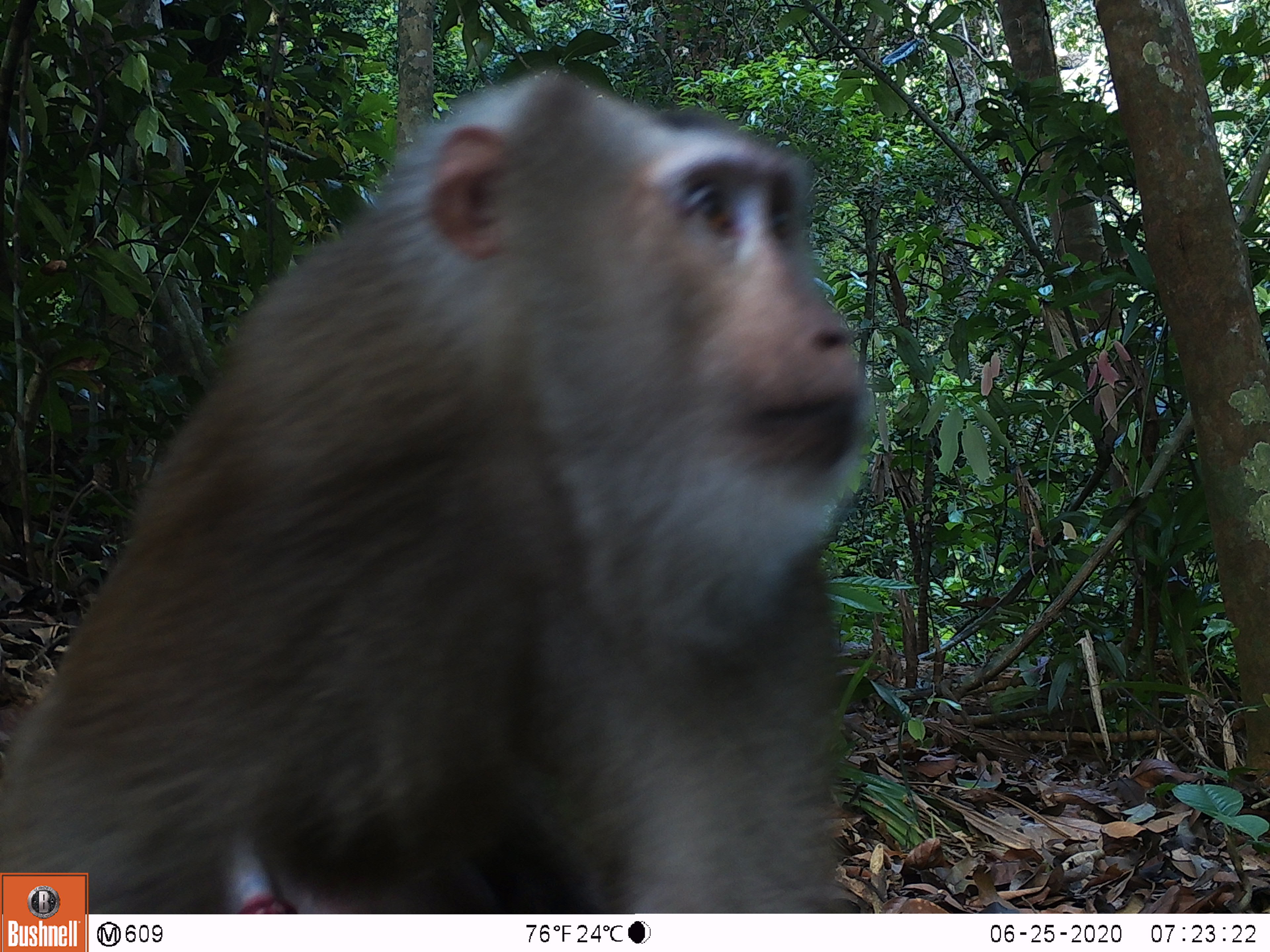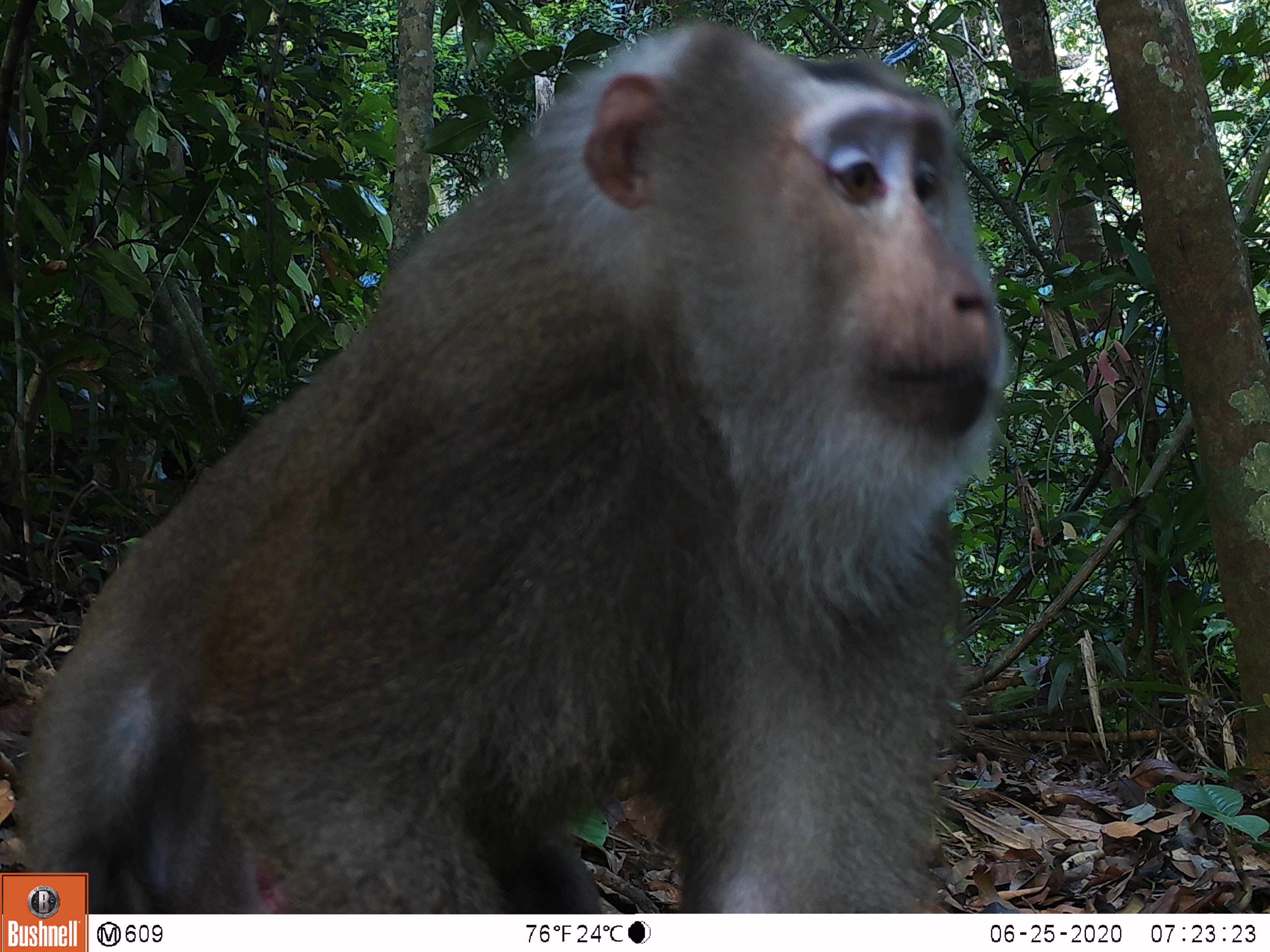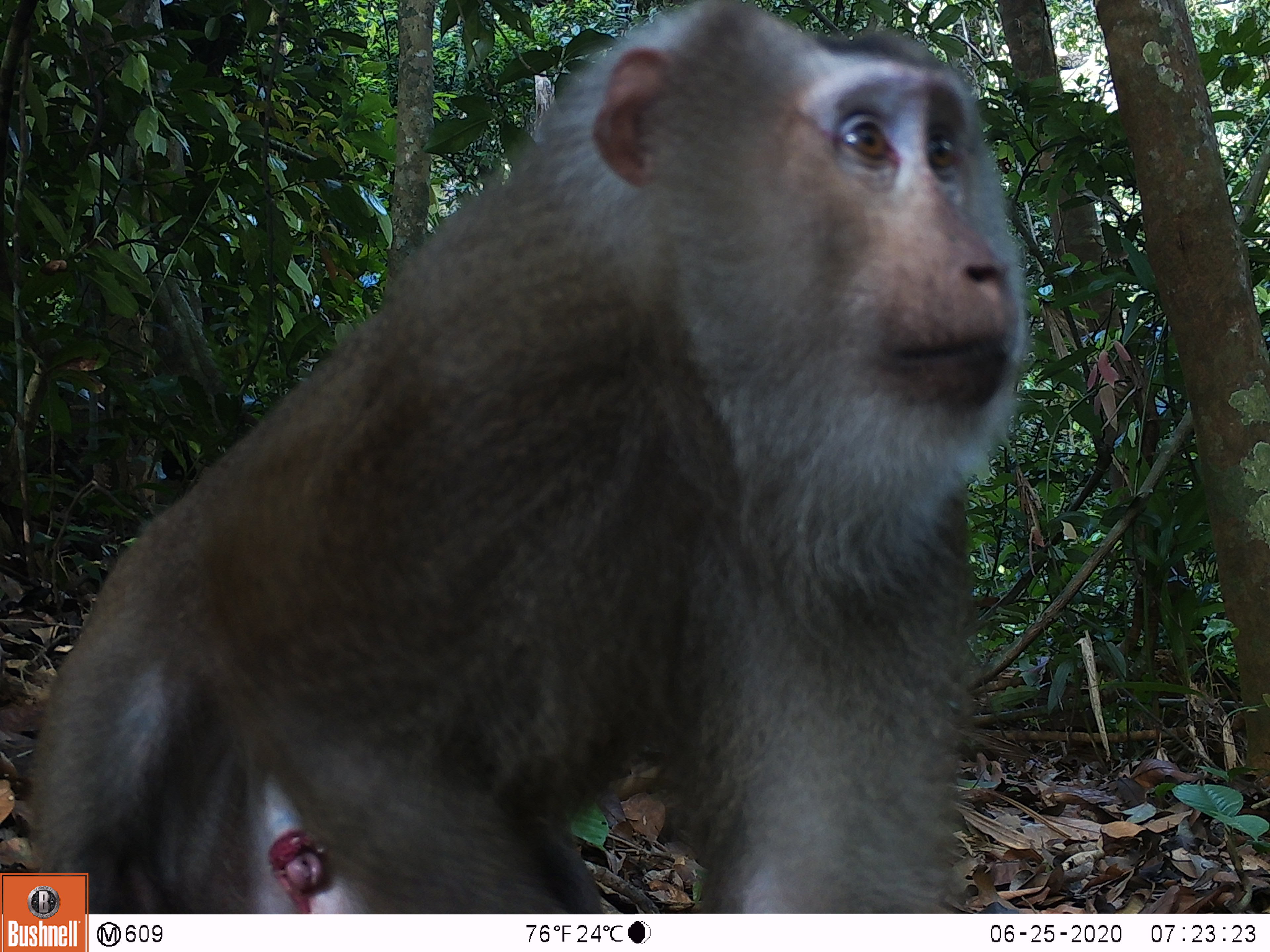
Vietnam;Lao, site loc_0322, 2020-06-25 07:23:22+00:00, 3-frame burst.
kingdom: Animalia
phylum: Chordata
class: Mammalia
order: Primates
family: Cercopithecidae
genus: Macaca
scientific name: Macaca nemestrina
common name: pig-tailed macaque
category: pig tailed macaque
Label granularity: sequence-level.